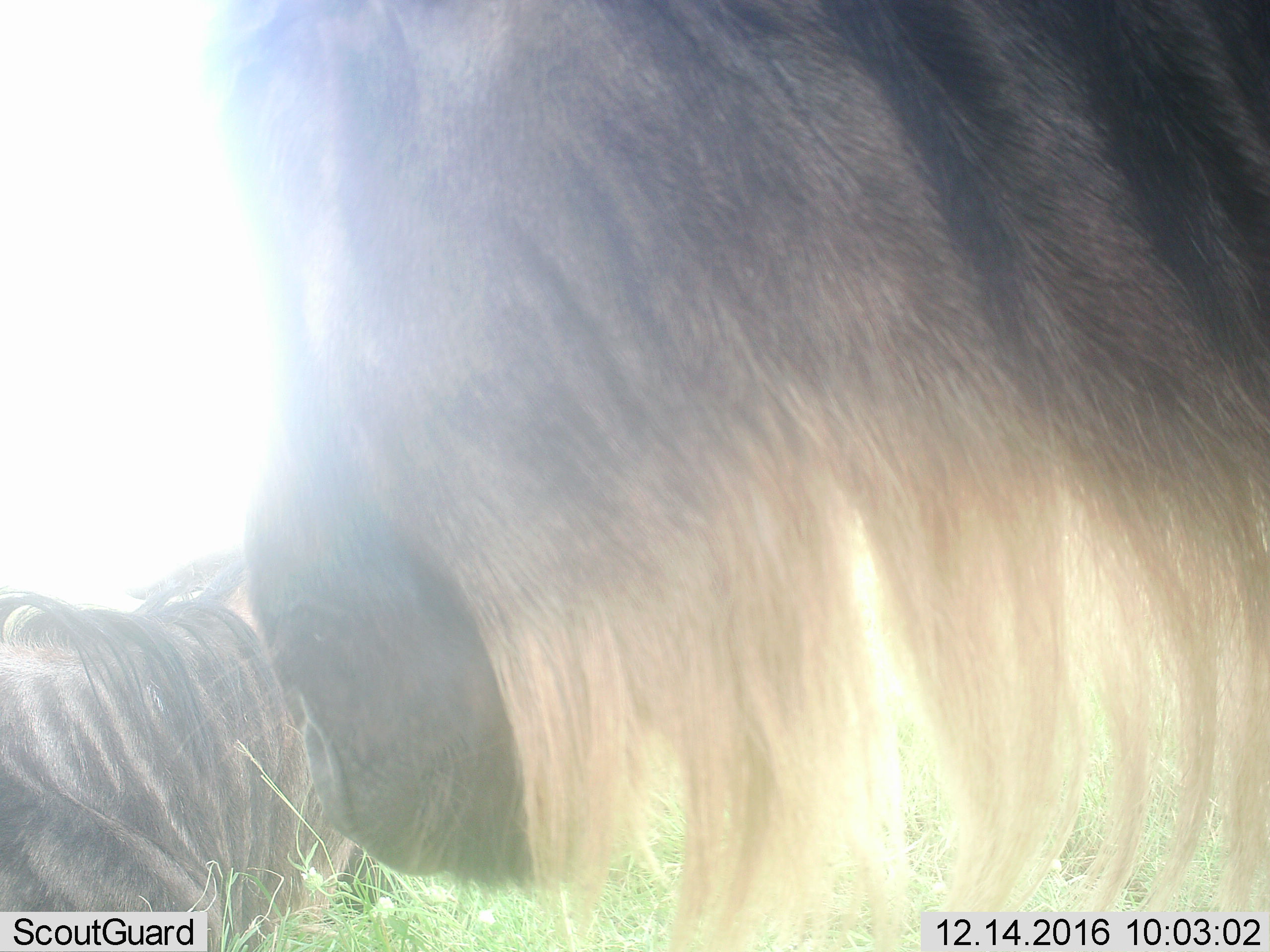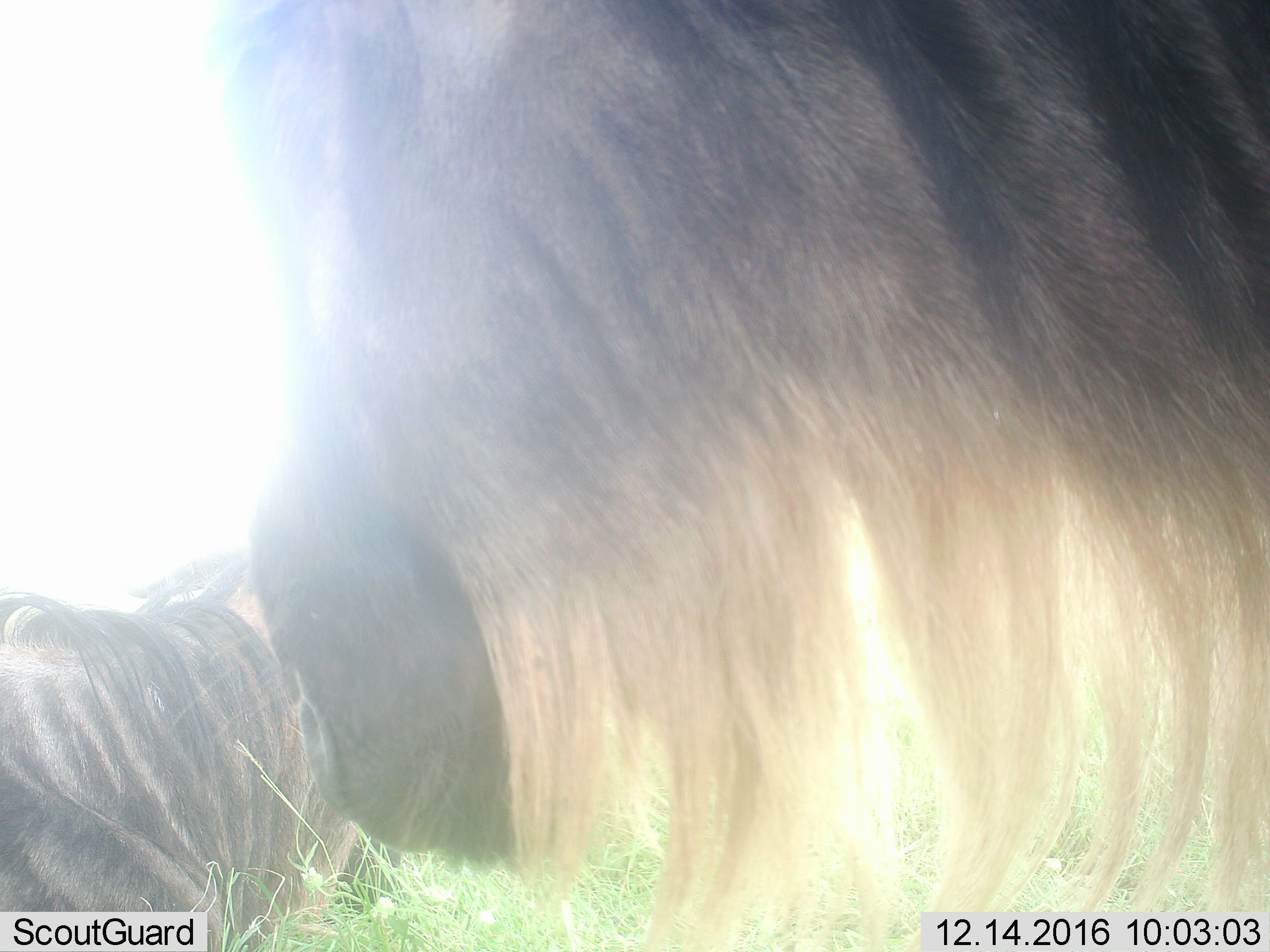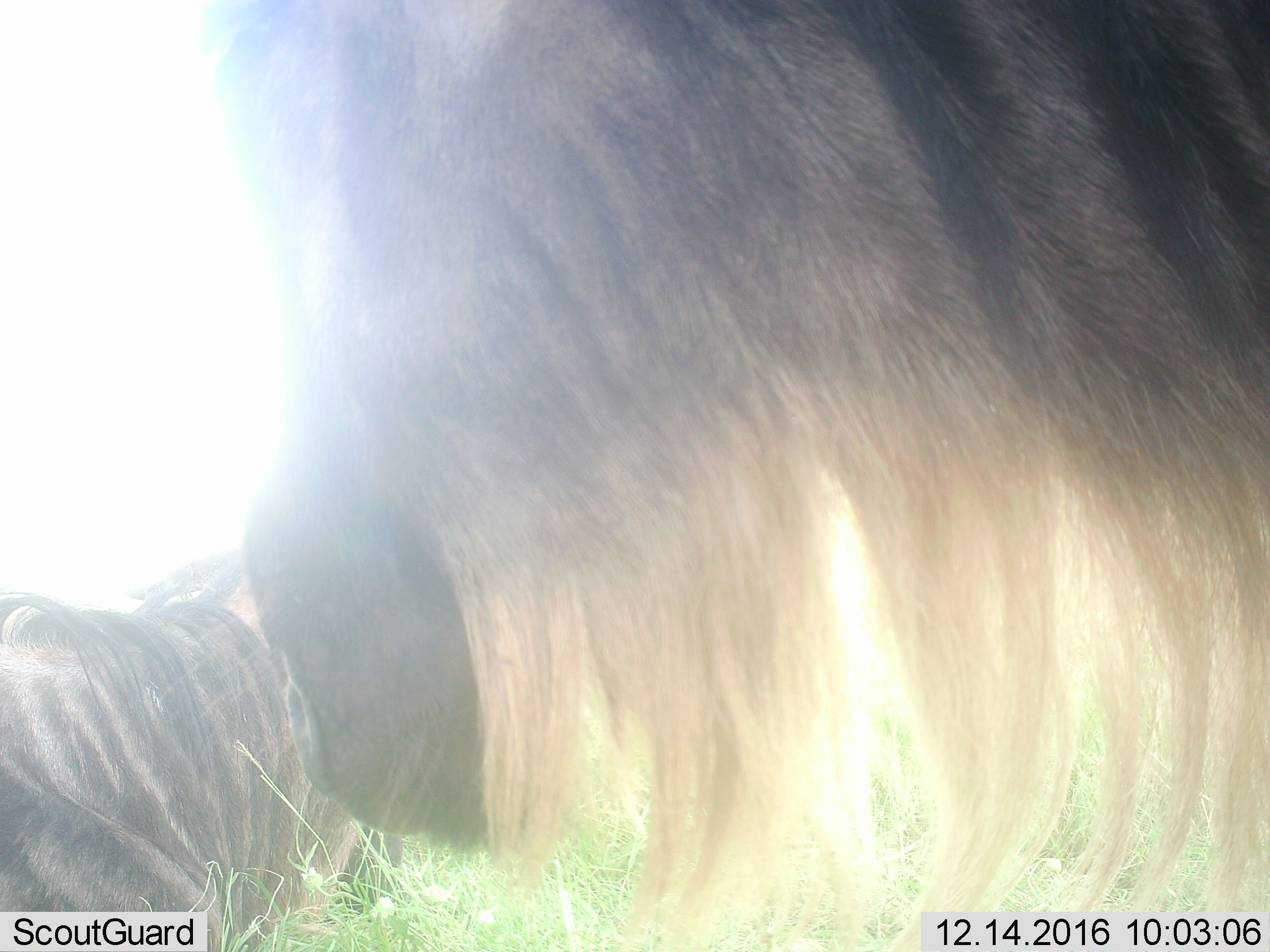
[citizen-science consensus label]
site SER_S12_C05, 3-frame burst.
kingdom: Animalia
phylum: Chordata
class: Mammalia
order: Artiodactyla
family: Bovidae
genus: Connochaetes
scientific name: Connochaetes taurinus taurinus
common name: blue wildebeest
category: wildebeestblue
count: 2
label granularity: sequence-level